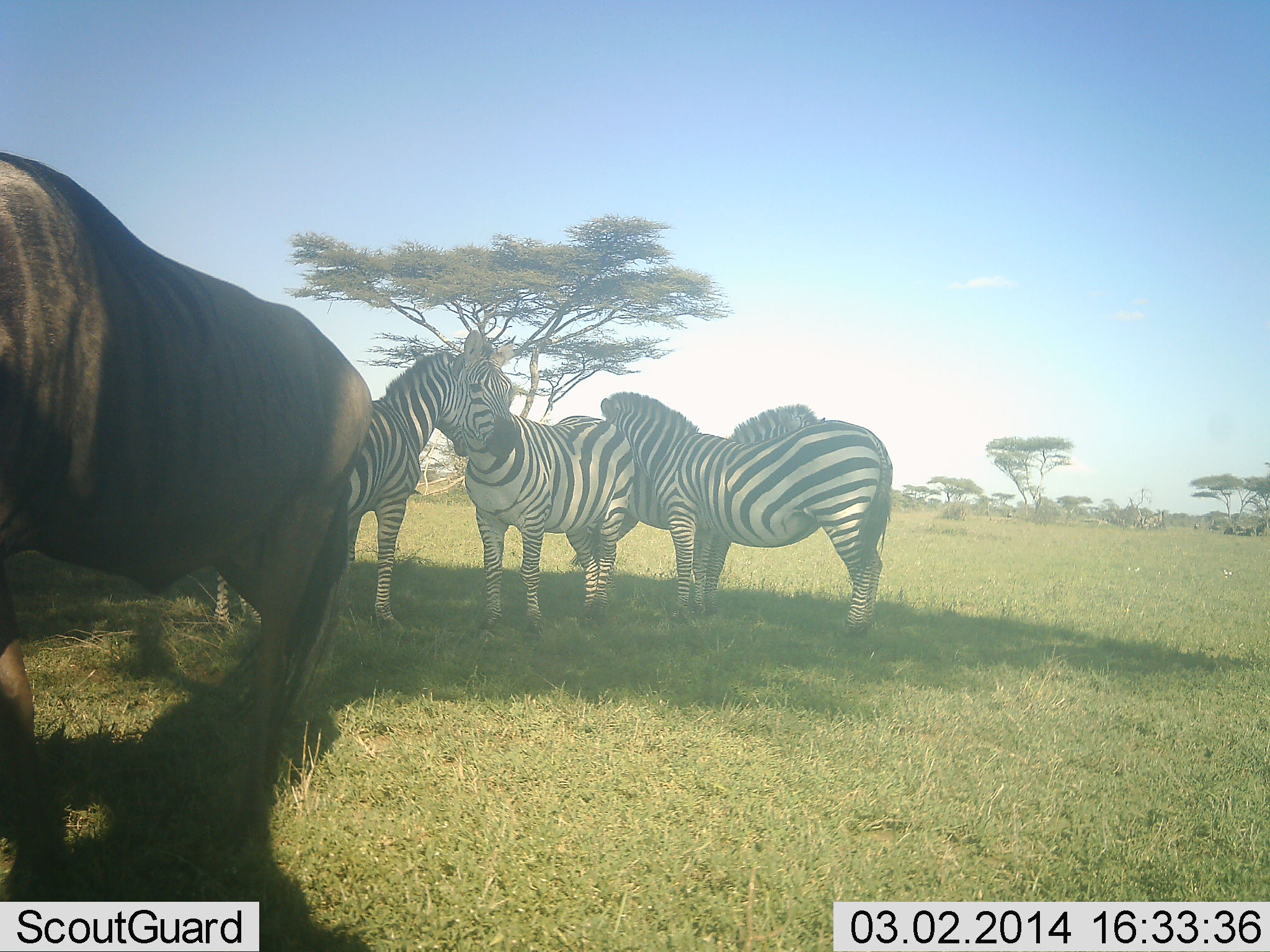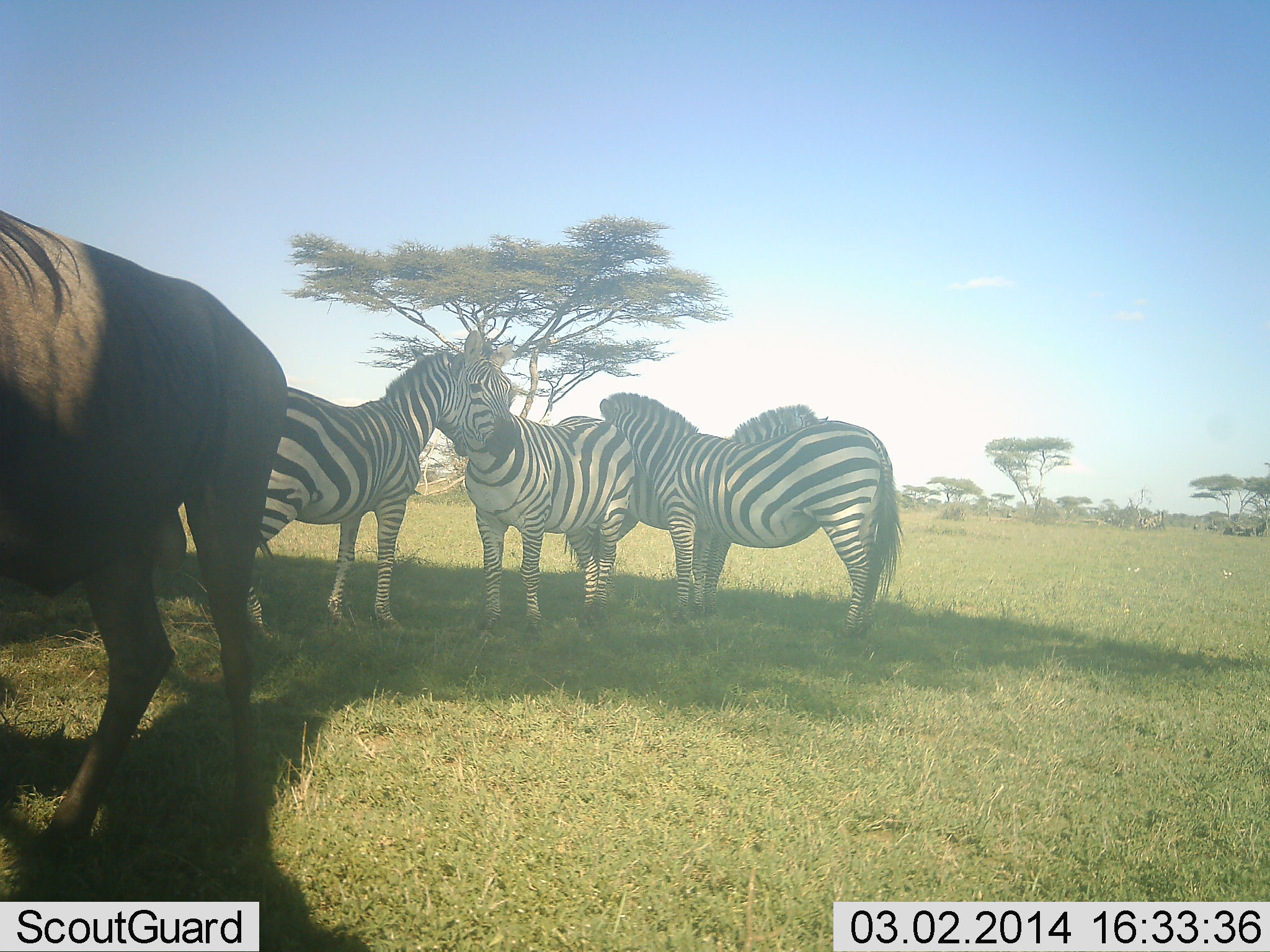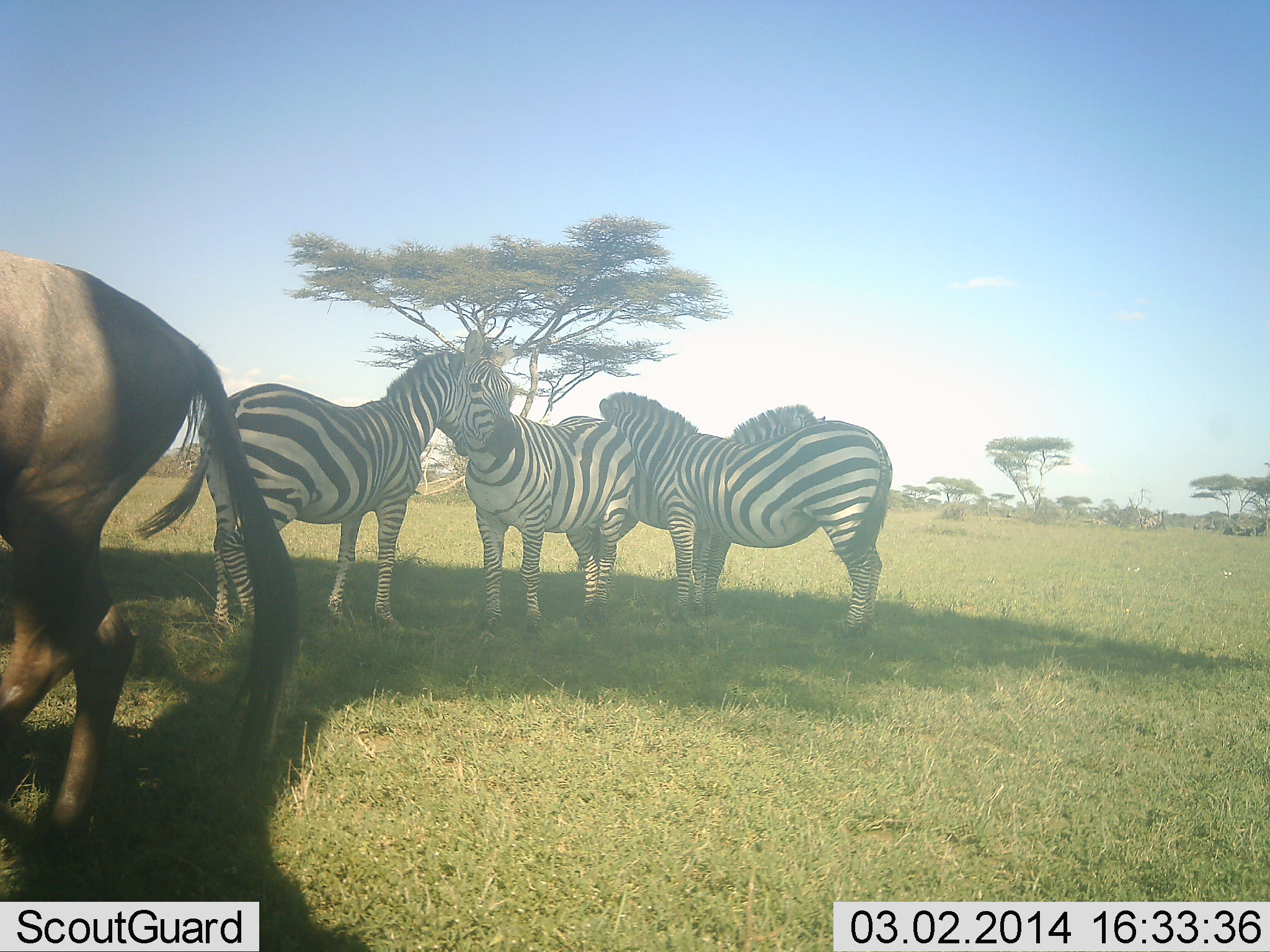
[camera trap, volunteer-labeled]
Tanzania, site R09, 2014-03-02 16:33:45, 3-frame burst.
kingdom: Animalia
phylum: Chordata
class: Mammalia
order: Artiodactyla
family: Bovidae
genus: Connochaetes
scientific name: Connochaetes taurinus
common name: blue wildebeest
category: wildebeest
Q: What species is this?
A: Wildebeest (blue wildebeest) (Connochaetes taurinus).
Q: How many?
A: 1.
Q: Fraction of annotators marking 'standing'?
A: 30%.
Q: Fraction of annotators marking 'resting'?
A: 0%.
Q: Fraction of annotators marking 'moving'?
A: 70%.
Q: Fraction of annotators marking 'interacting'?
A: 0%.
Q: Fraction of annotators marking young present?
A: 0%.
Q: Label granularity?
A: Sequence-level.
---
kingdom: Animalia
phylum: Chordata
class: Mammalia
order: Perissodactyla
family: Equidae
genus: Equus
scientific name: Equus quagga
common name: plains zebra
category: zebra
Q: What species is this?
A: Zebra (plains zebra) (Equus quagga).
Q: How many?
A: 4.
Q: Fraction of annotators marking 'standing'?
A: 100%.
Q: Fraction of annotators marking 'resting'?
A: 0%.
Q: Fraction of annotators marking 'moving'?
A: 0%.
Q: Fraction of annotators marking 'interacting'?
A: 23%.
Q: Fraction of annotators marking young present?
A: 0%.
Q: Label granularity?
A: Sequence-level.